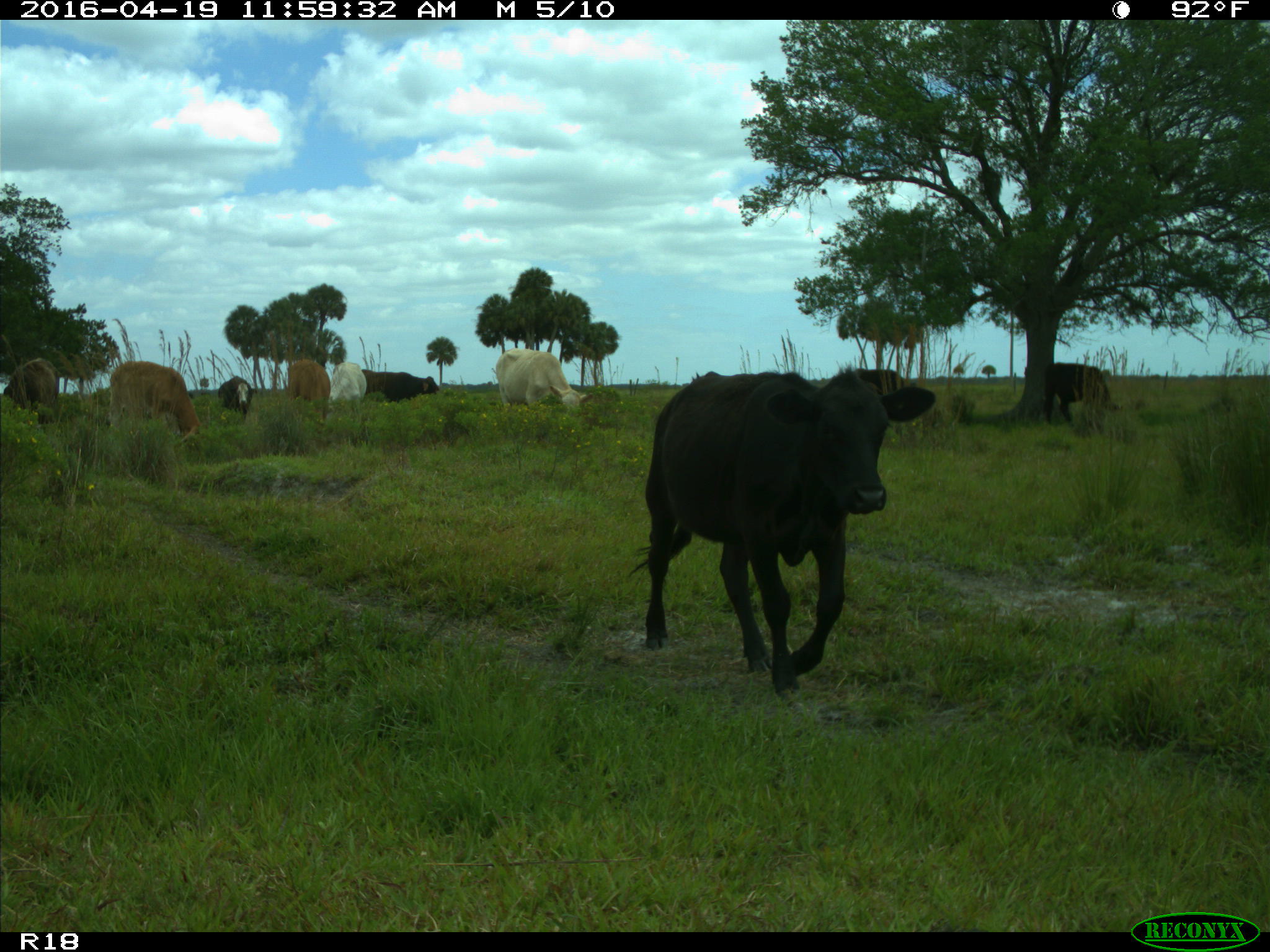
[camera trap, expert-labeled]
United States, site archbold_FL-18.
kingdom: Animalia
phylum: Chordata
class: Mammalia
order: Artiodactyla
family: Bovidae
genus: Bos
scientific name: Bos taurus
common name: domestic cow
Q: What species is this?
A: Bos taurus (domestic cow).